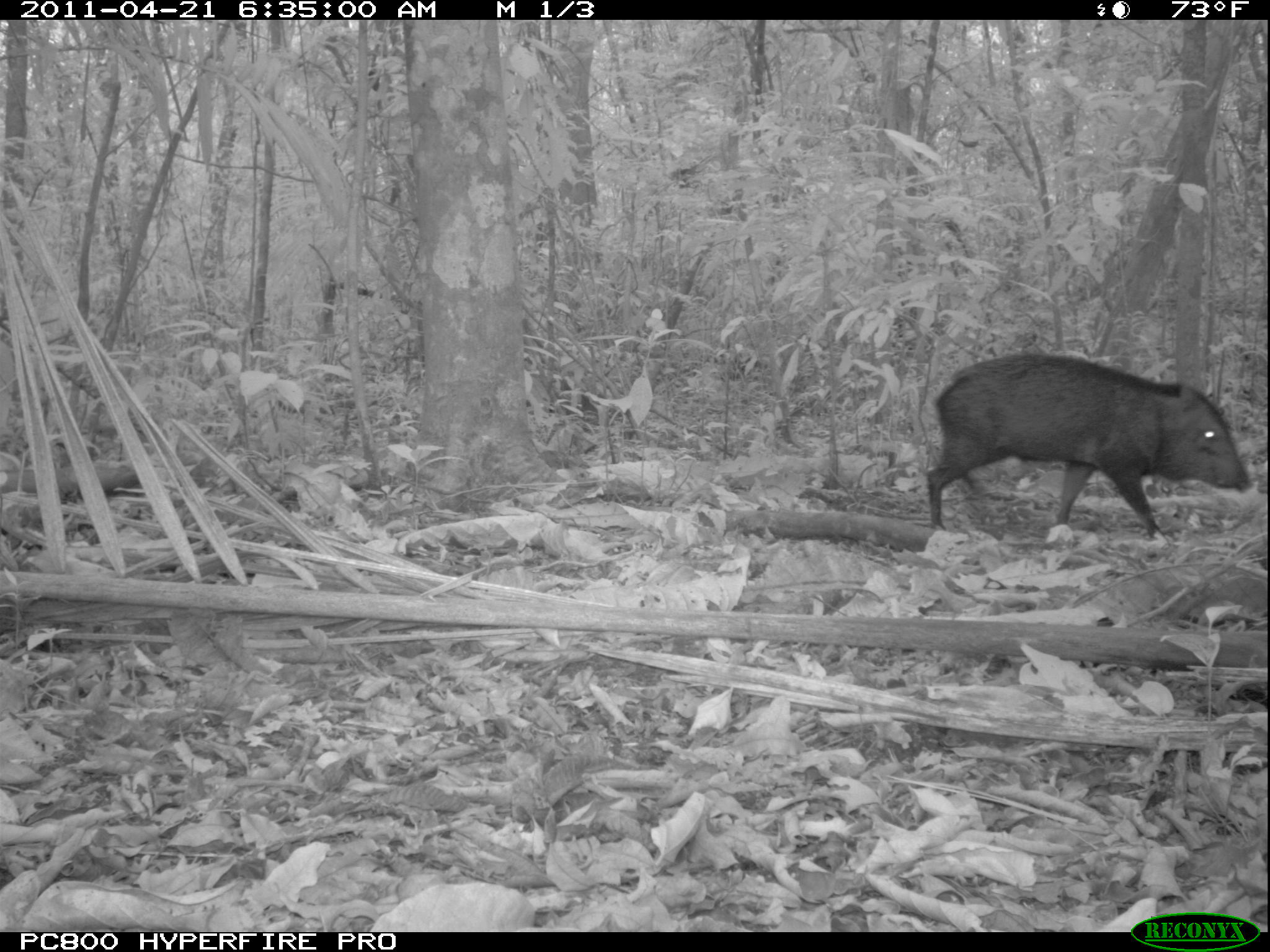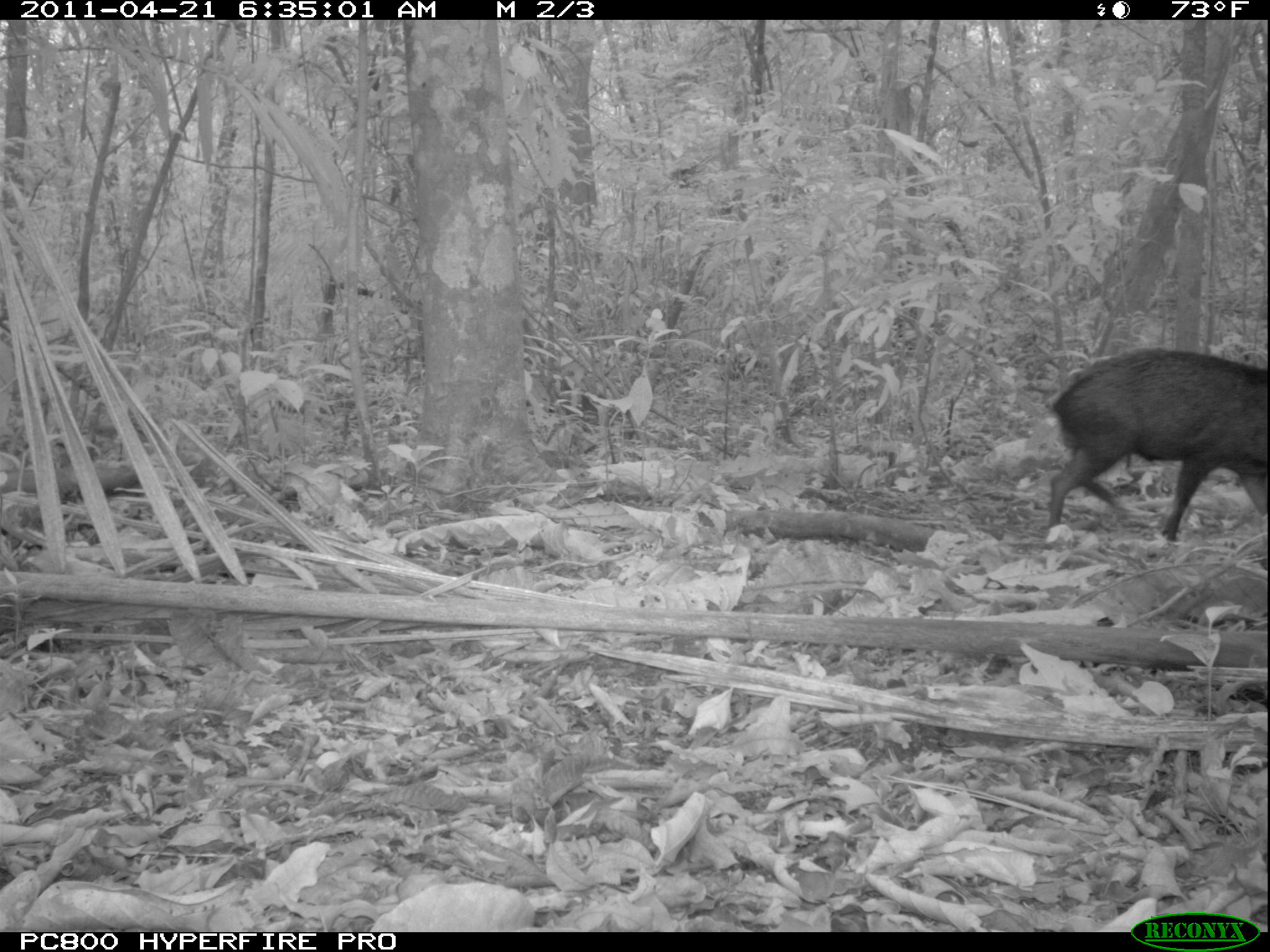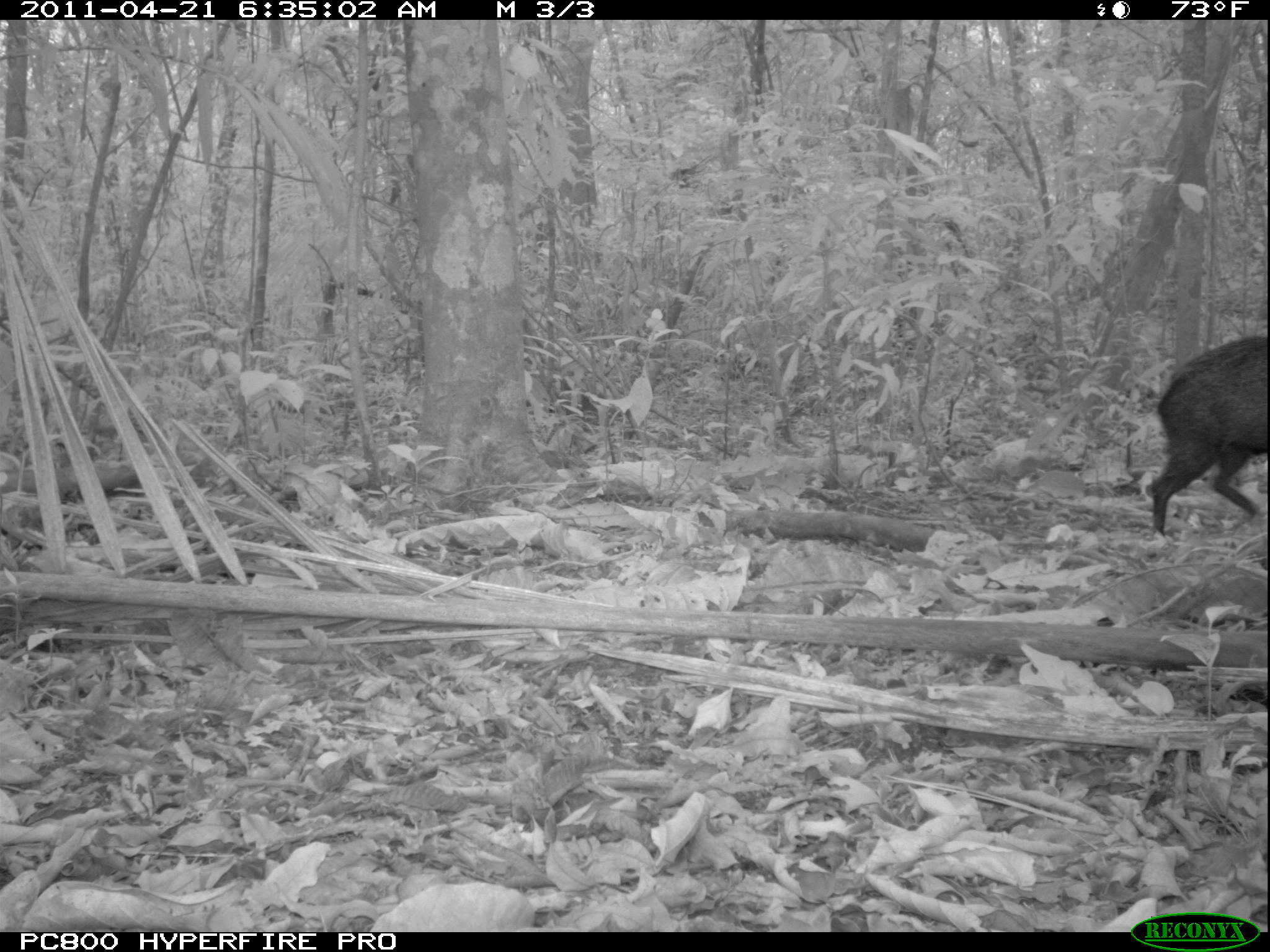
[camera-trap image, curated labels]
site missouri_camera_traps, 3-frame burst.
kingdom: Animalia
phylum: Chordata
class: Mammalia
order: Artiodactyla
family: Tayassuidae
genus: Pecari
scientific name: Pecari tajacu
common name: collared peccary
Collared peccary (Pecari tajacu). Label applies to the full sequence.